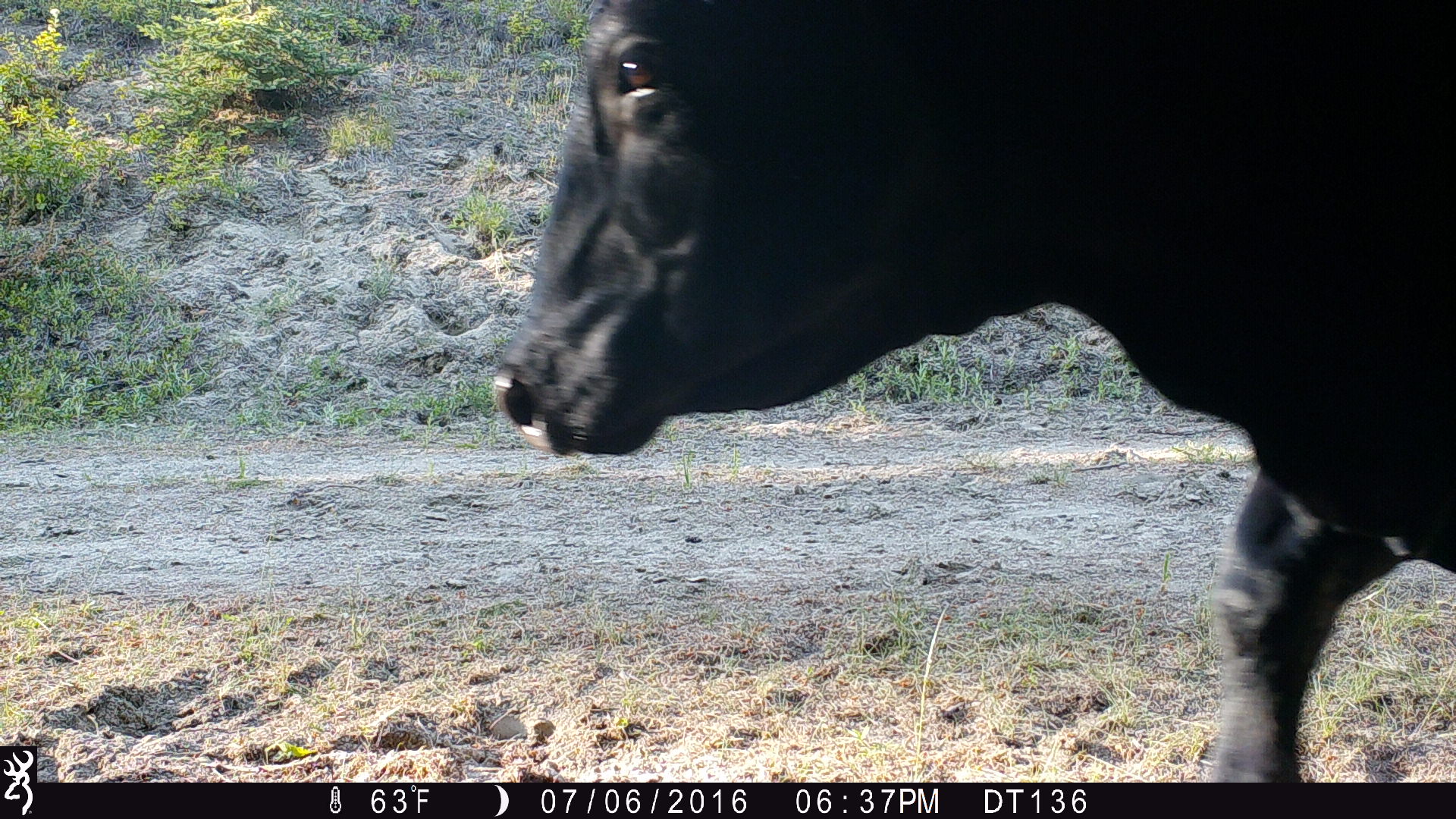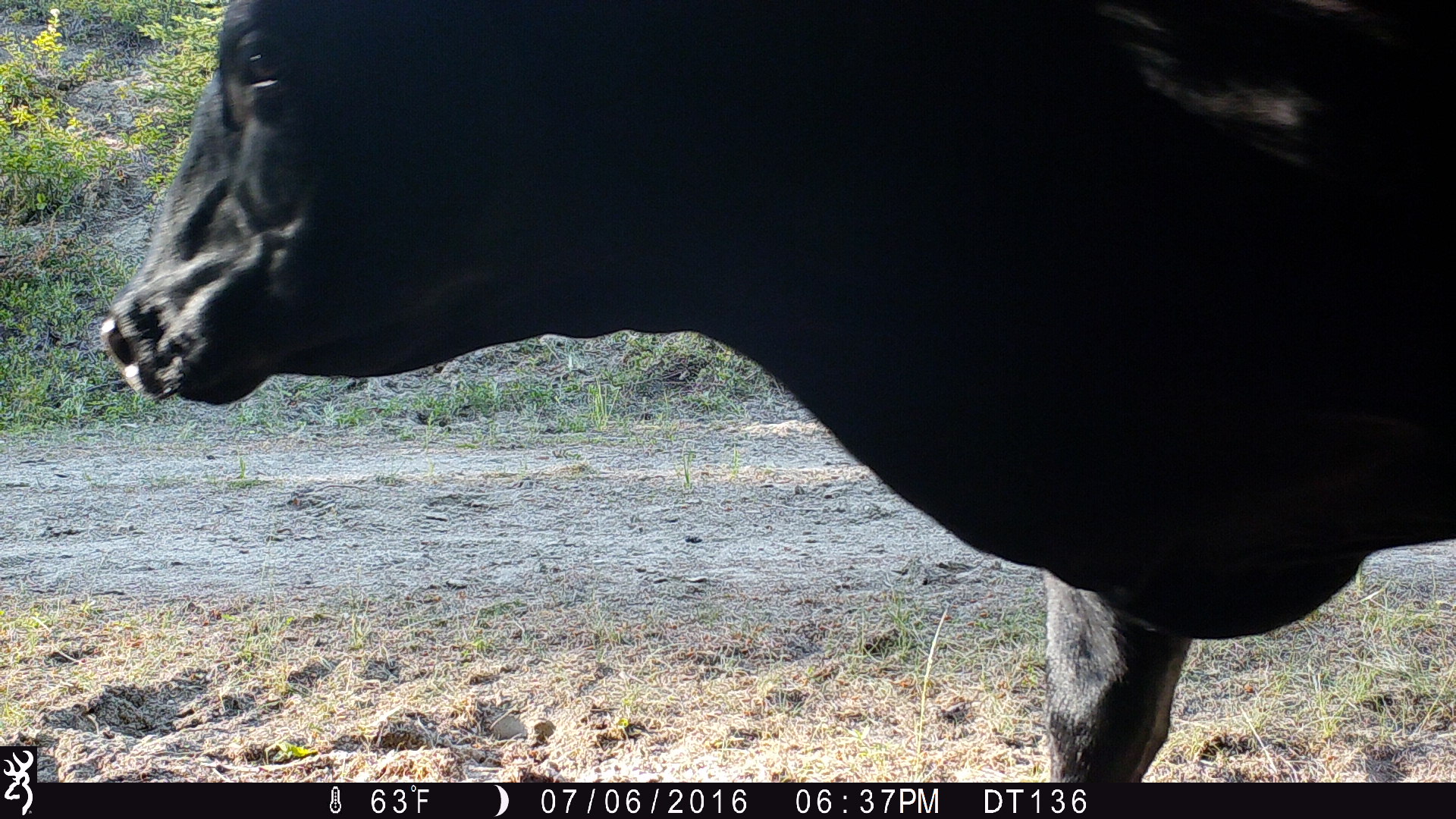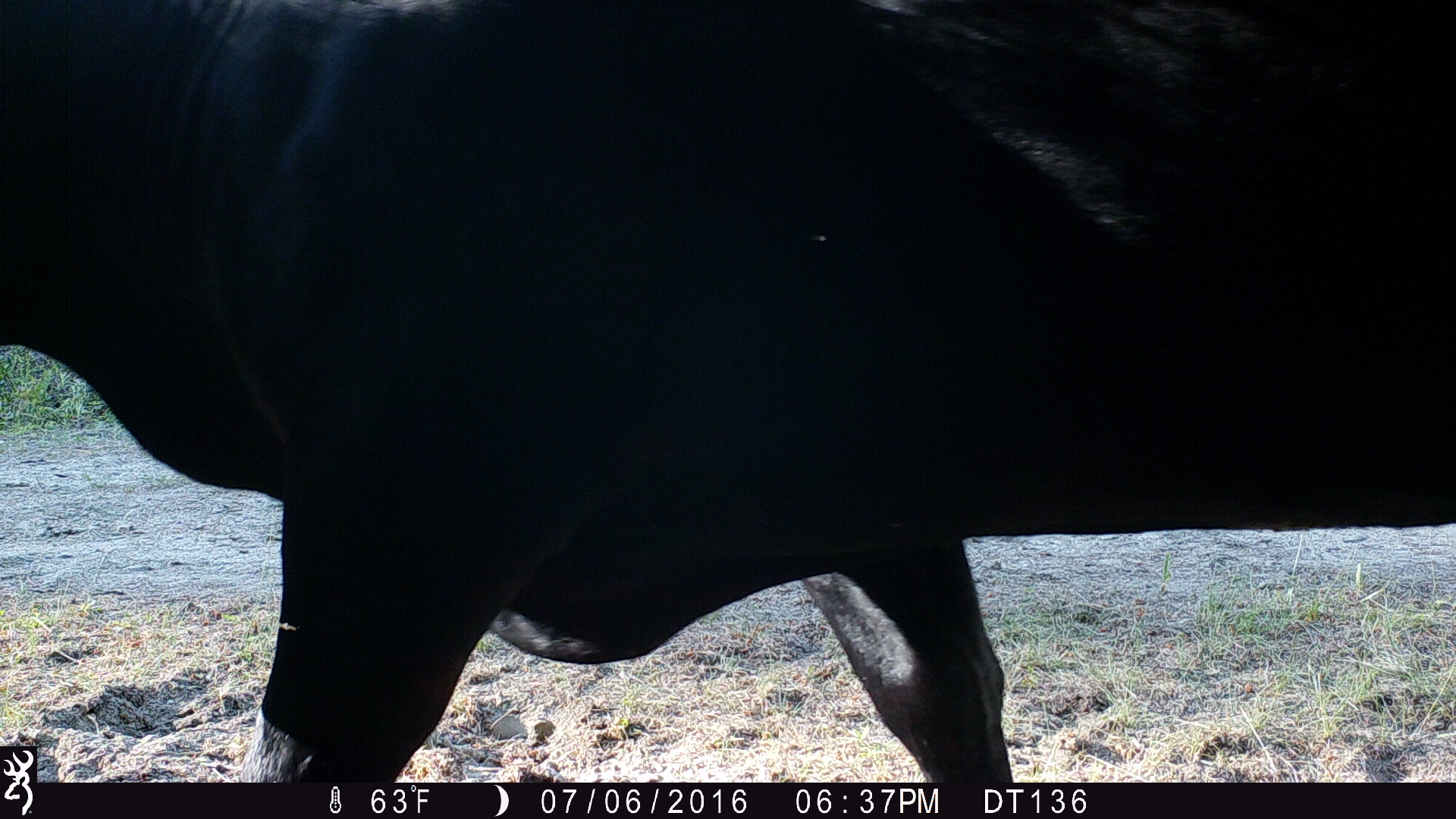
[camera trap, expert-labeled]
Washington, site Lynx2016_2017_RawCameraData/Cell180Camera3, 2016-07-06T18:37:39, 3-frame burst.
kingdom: Animalia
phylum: Chordata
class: Mammalia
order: Artiodactyla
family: Bovidae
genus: Bos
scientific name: Bos taurus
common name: domestic cattle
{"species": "domestic cattle (Bos taurus)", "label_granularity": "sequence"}